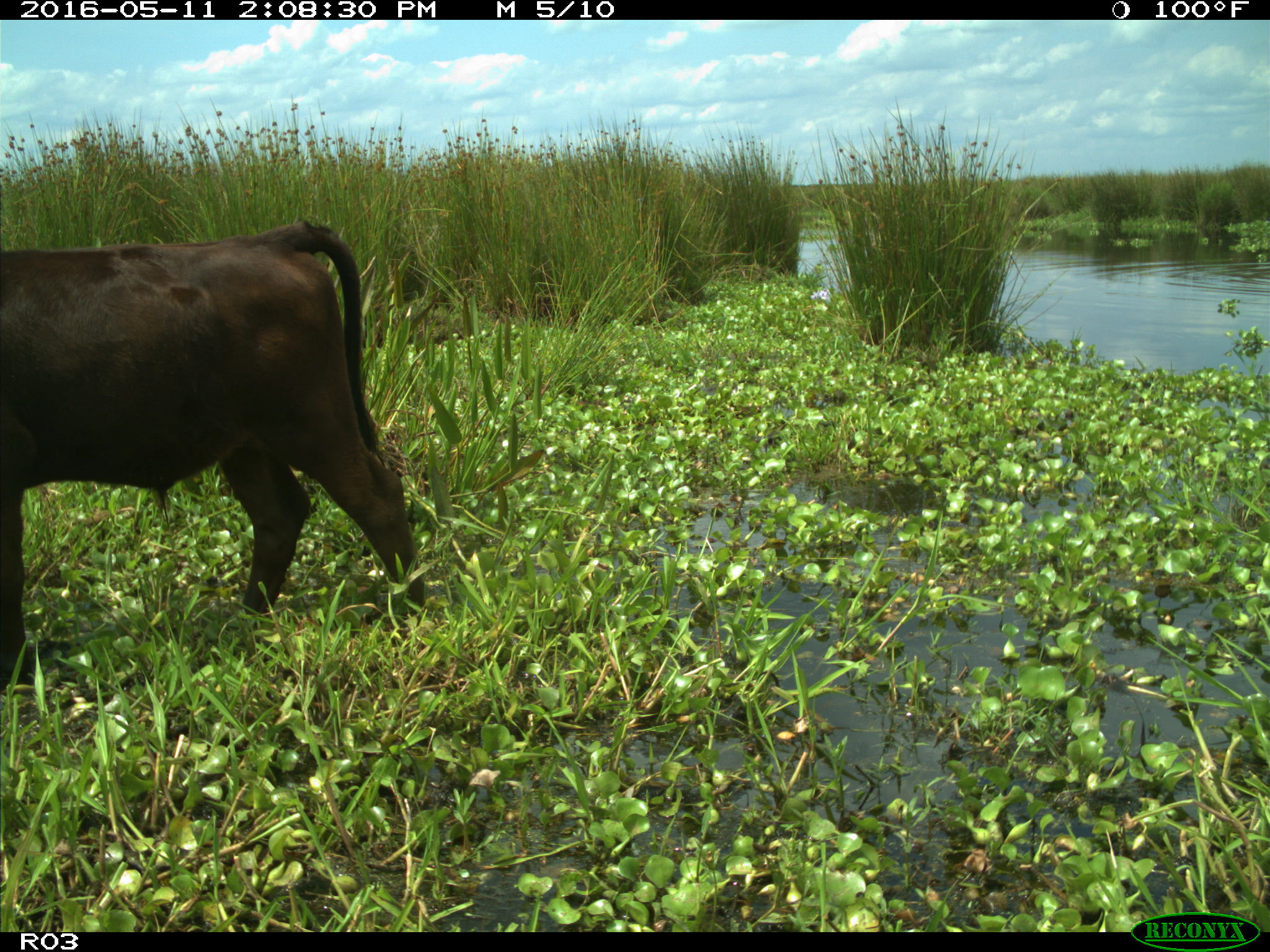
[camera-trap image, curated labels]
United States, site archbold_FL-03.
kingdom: Animalia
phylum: Chordata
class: Mammalia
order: Artiodactyla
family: Bovidae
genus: Bos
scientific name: Bos taurus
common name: domestic cow